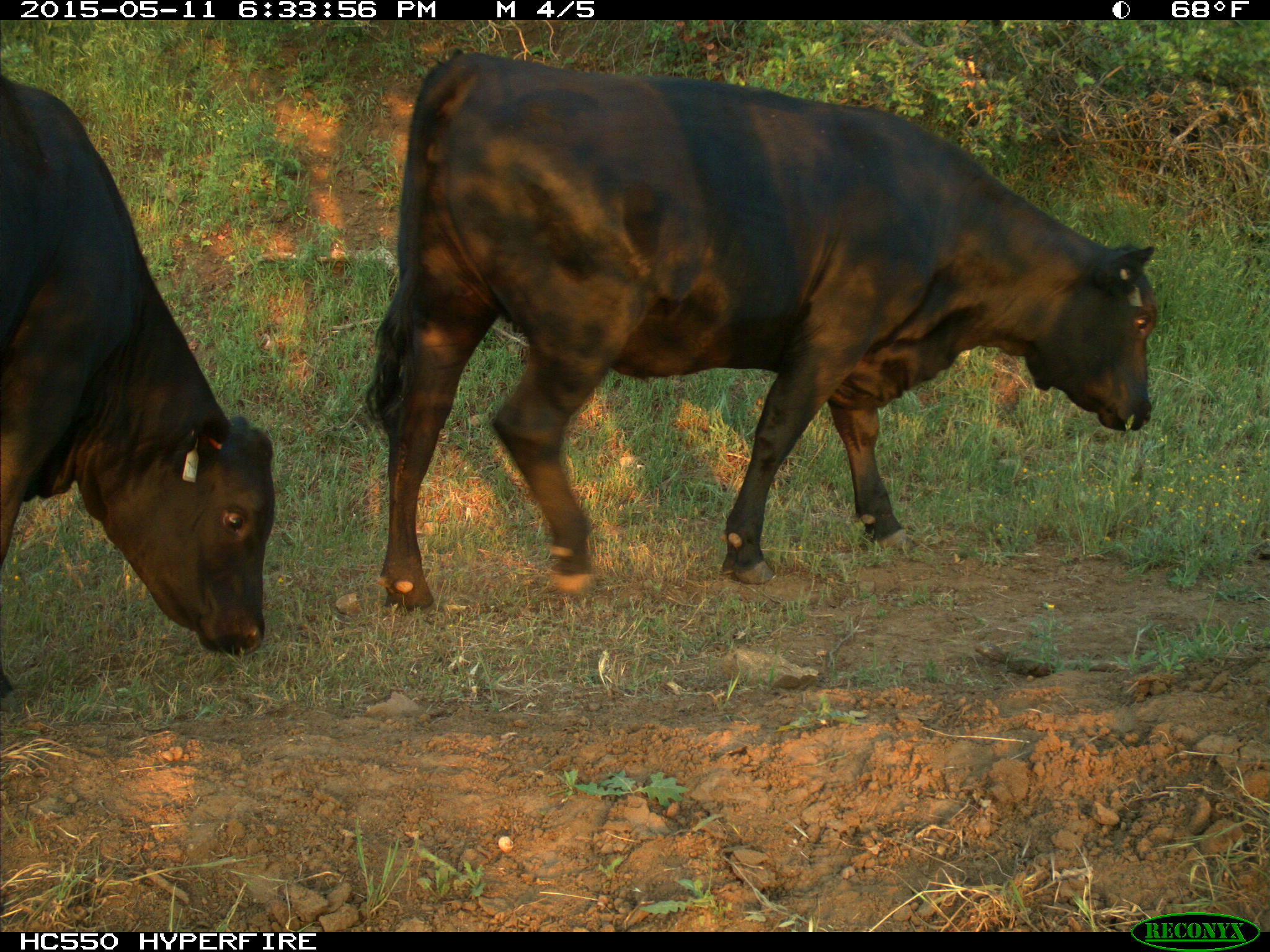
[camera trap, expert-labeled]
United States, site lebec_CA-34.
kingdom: Animalia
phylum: Chordata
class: Mammalia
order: Artiodactyla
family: Bovidae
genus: Bos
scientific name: Bos taurus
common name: domestic cow